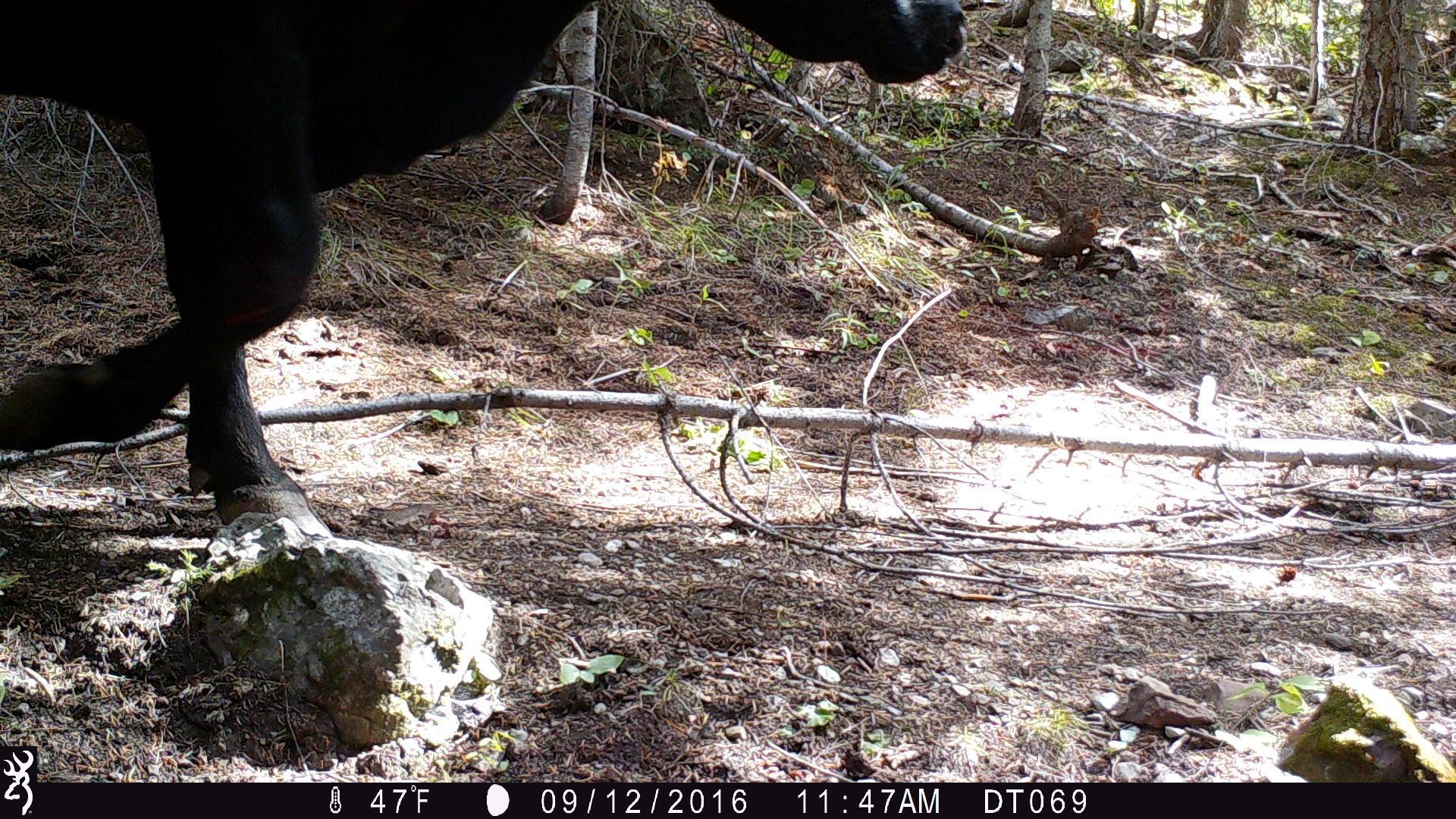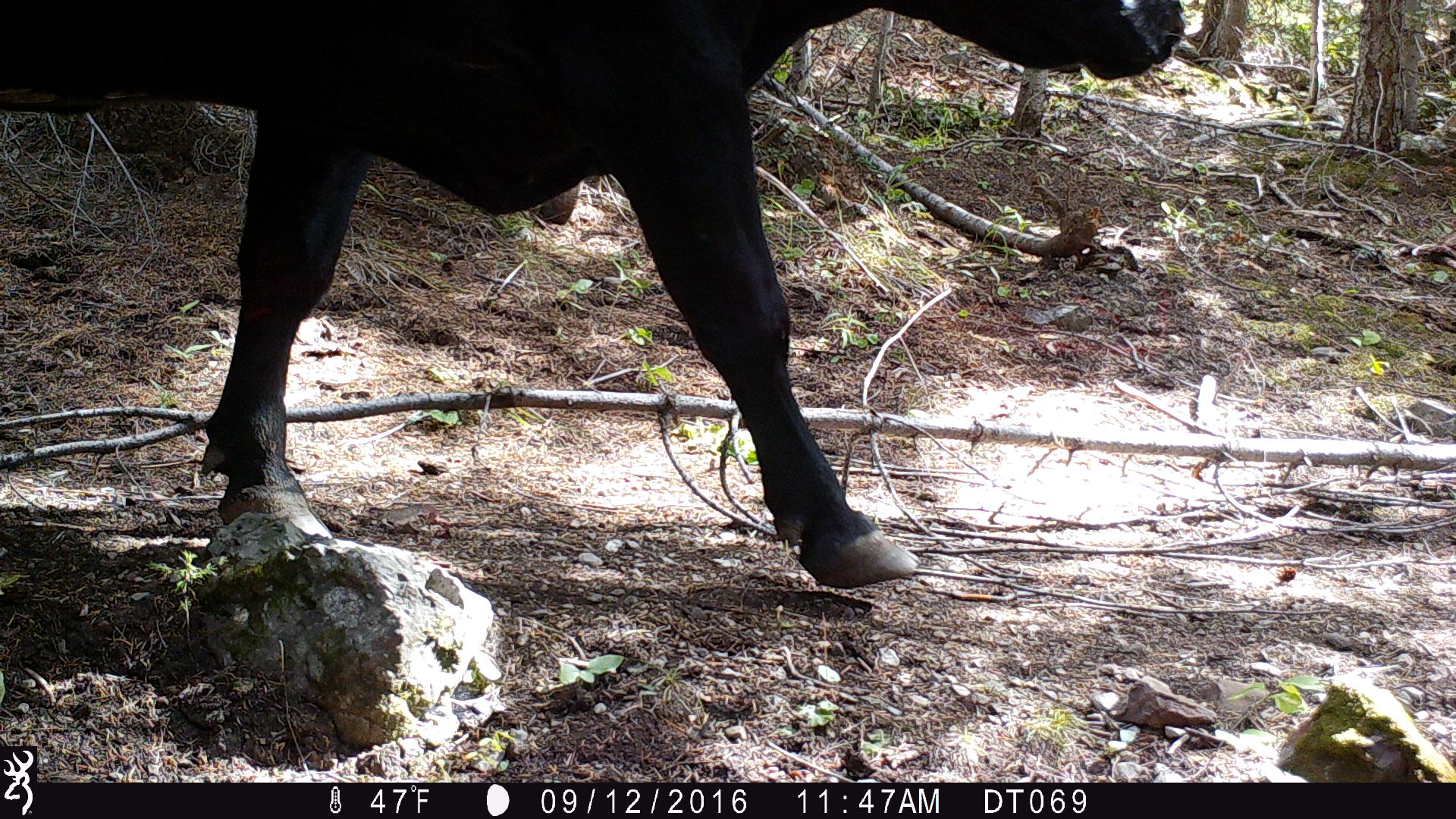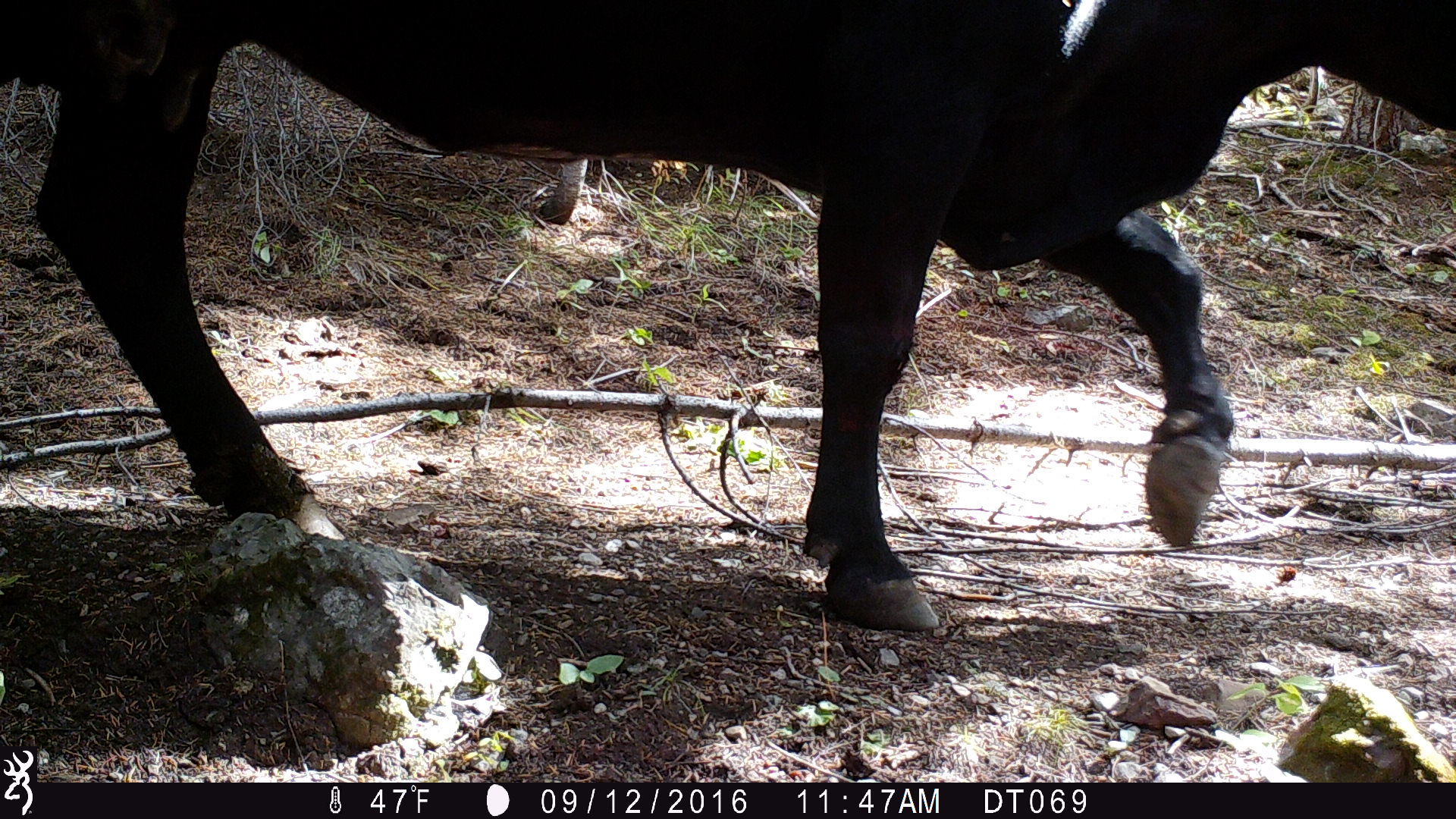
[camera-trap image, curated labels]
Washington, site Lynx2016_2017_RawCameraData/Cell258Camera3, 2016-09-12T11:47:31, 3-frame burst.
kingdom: Animalia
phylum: Chordata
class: Mammalia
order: Artiodactyla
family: Bovidae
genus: Bos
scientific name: Bos taurus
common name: domestic cattle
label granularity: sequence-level